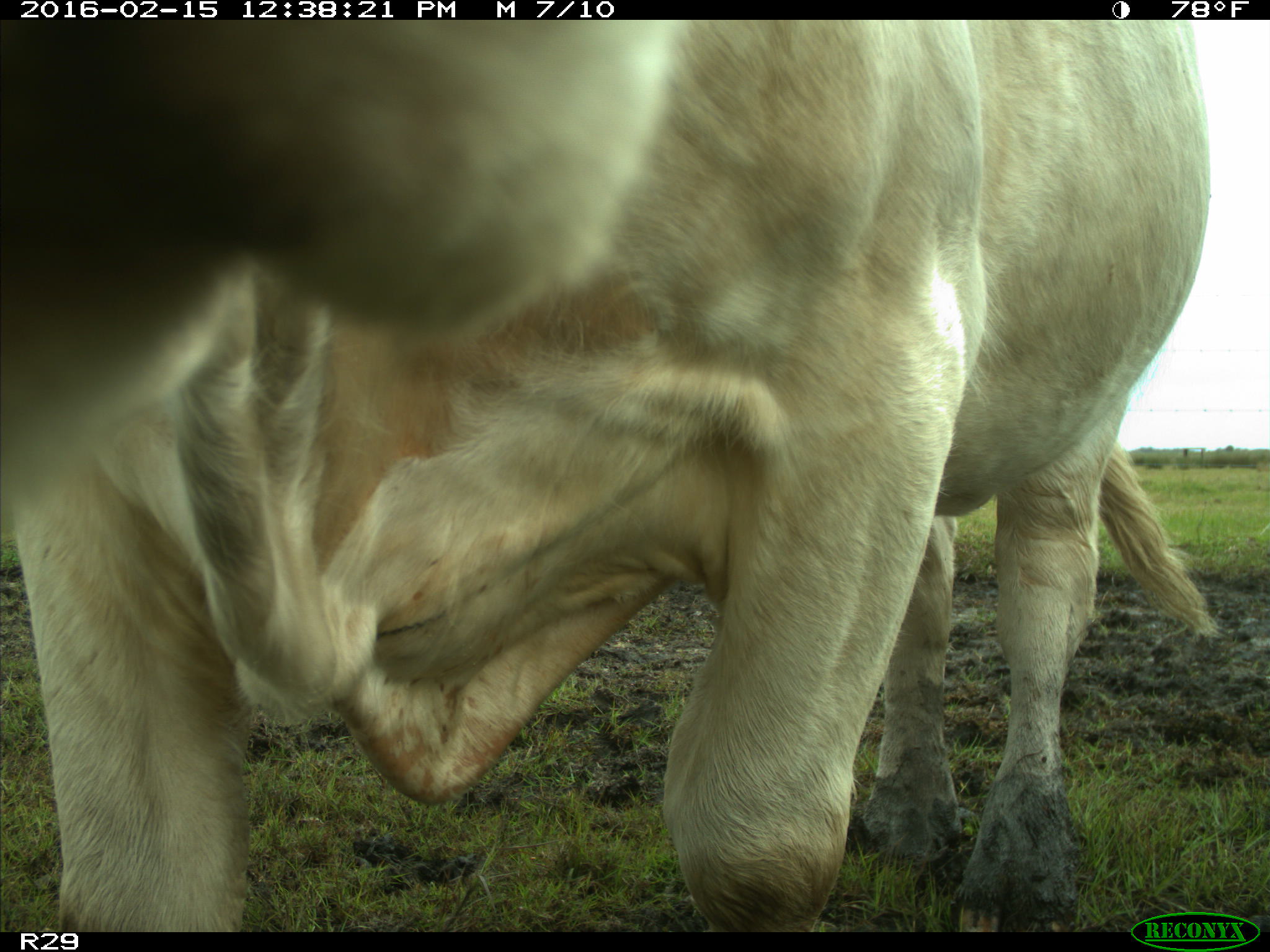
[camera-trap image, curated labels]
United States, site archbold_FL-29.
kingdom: Animalia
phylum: Chordata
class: Mammalia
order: Artiodactyla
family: Bovidae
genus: Bos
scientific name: Bos taurus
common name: domestic cow